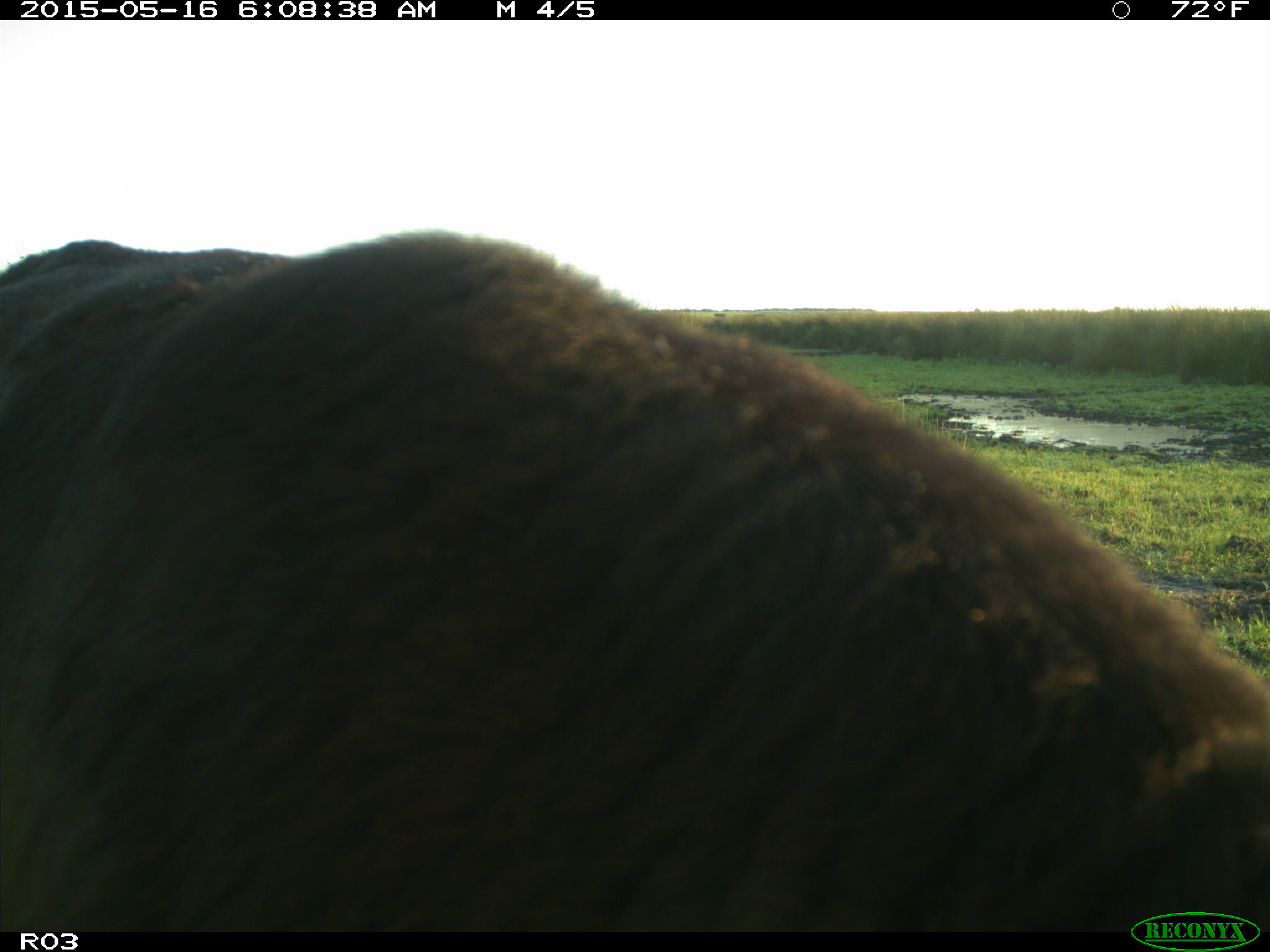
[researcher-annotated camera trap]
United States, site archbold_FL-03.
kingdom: Animalia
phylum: Chordata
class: Mammalia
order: Artiodactyla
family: Bovidae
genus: Bos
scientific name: Bos taurus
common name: domestic cow